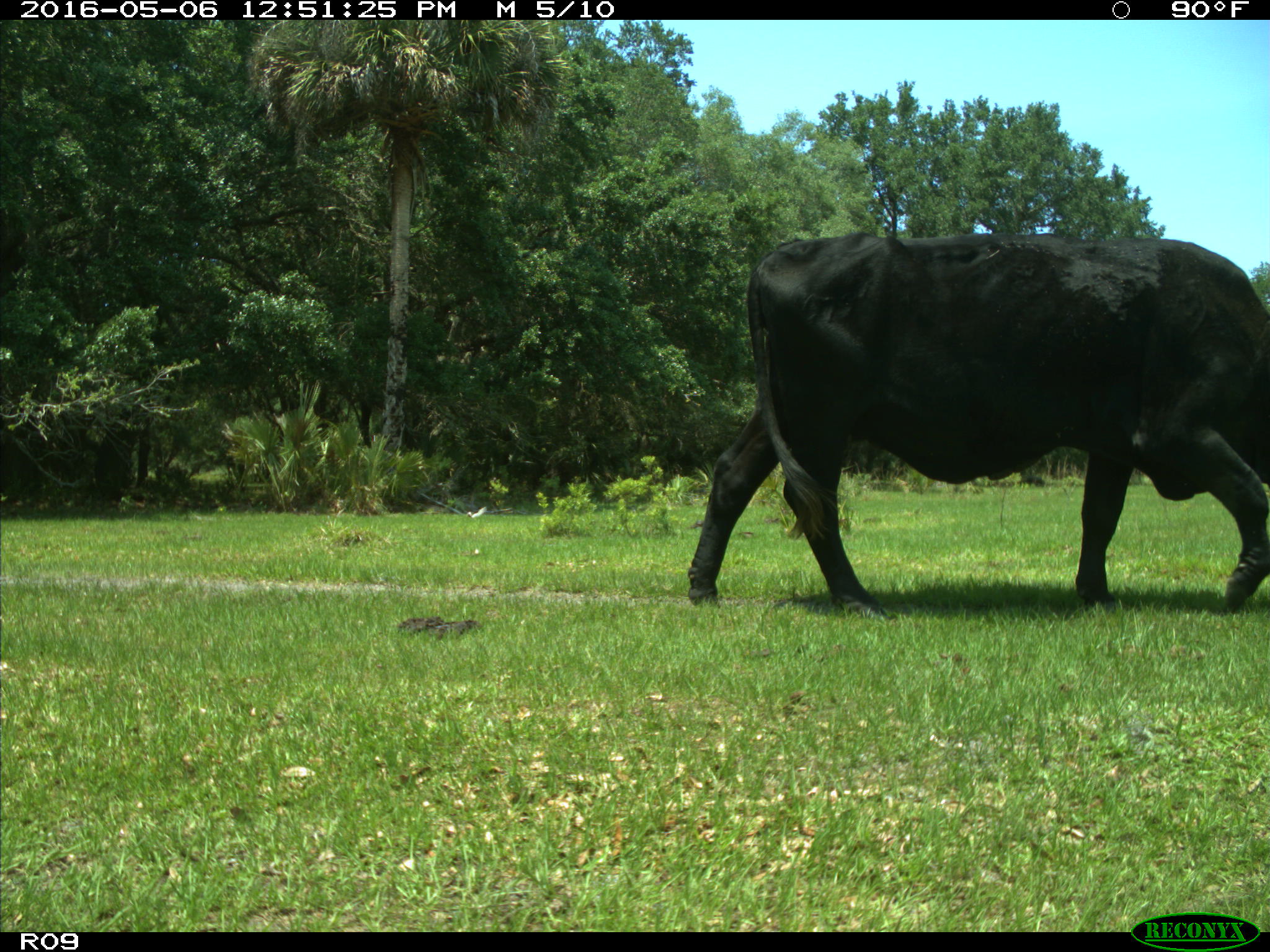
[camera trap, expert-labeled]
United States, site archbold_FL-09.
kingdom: Animalia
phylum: Chordata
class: Mammalia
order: Artiodactyla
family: Bovidae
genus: Bos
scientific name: Bos taurus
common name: domestic cow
Bos taurus (domestic cow).